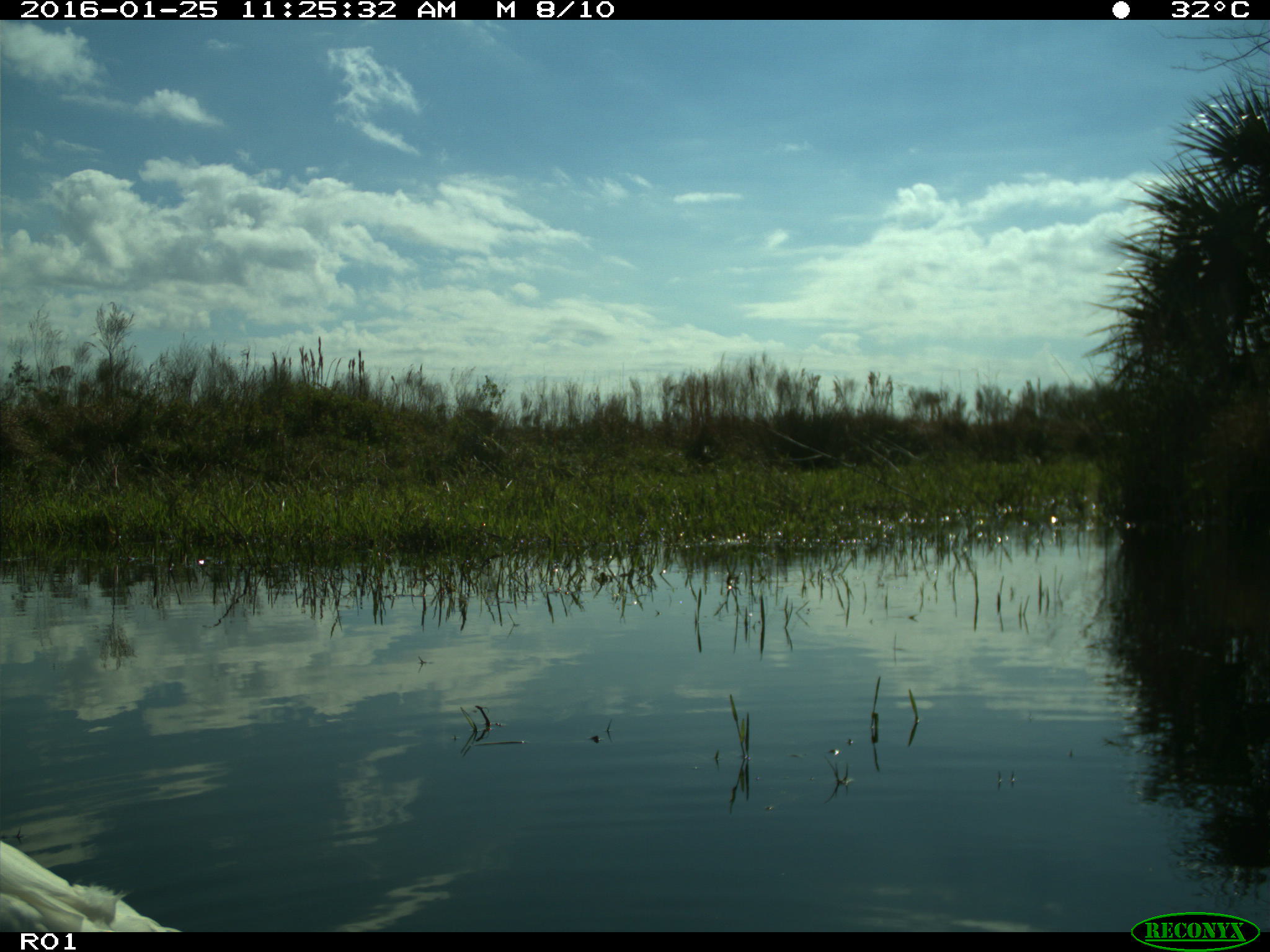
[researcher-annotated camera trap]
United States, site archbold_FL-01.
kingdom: Animalia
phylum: Chordata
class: Aves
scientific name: Aves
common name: birds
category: unidentified bird